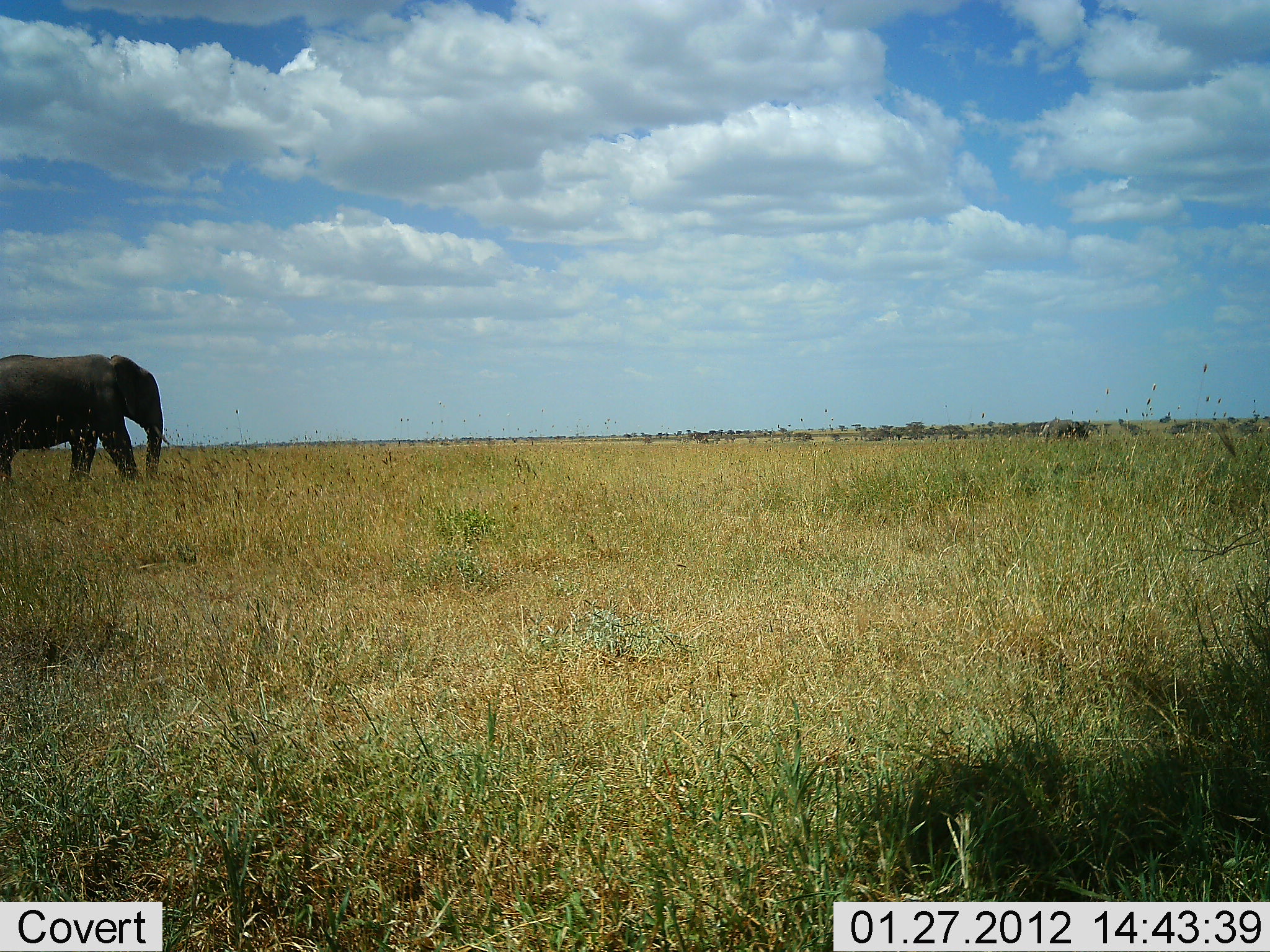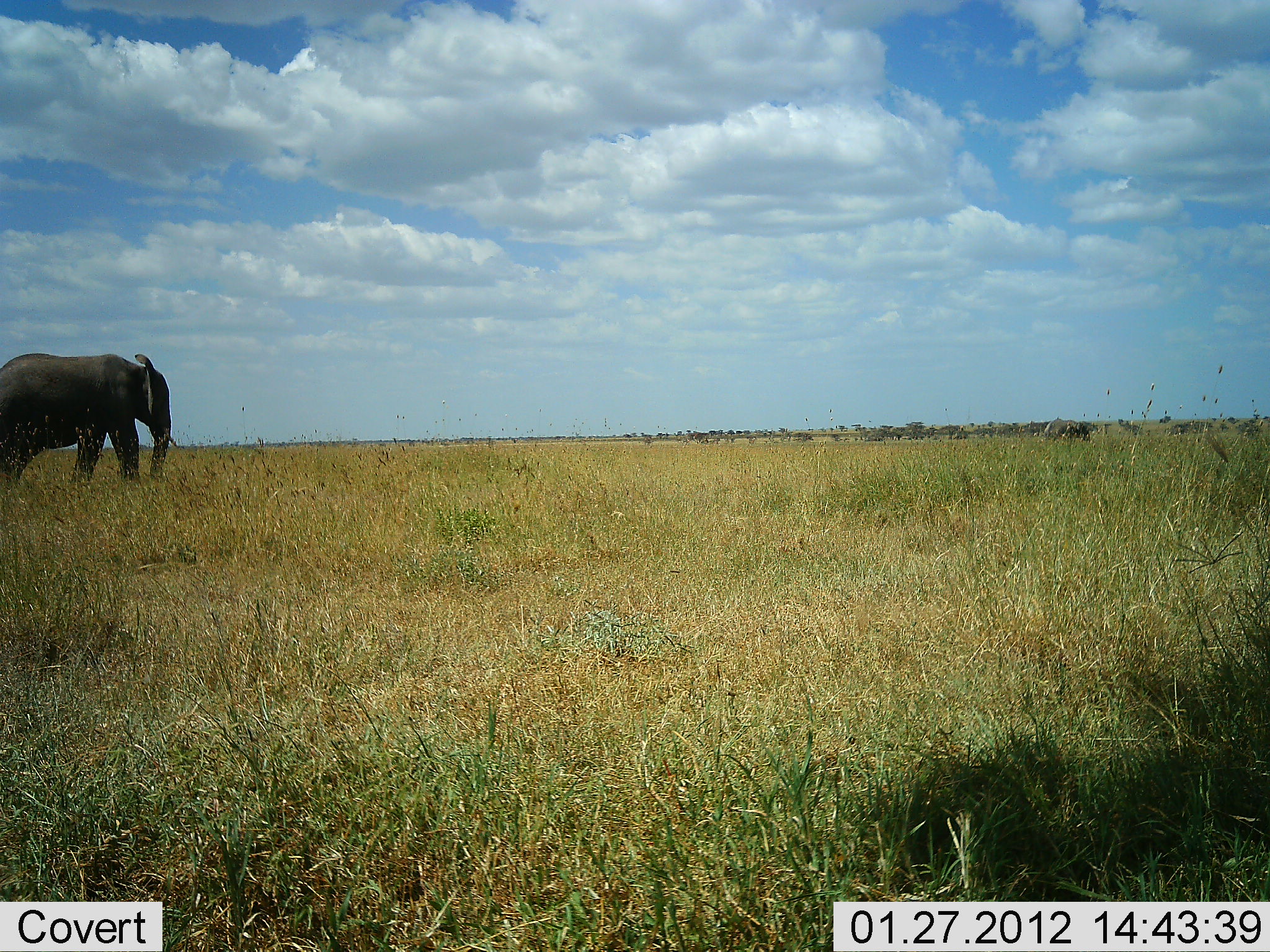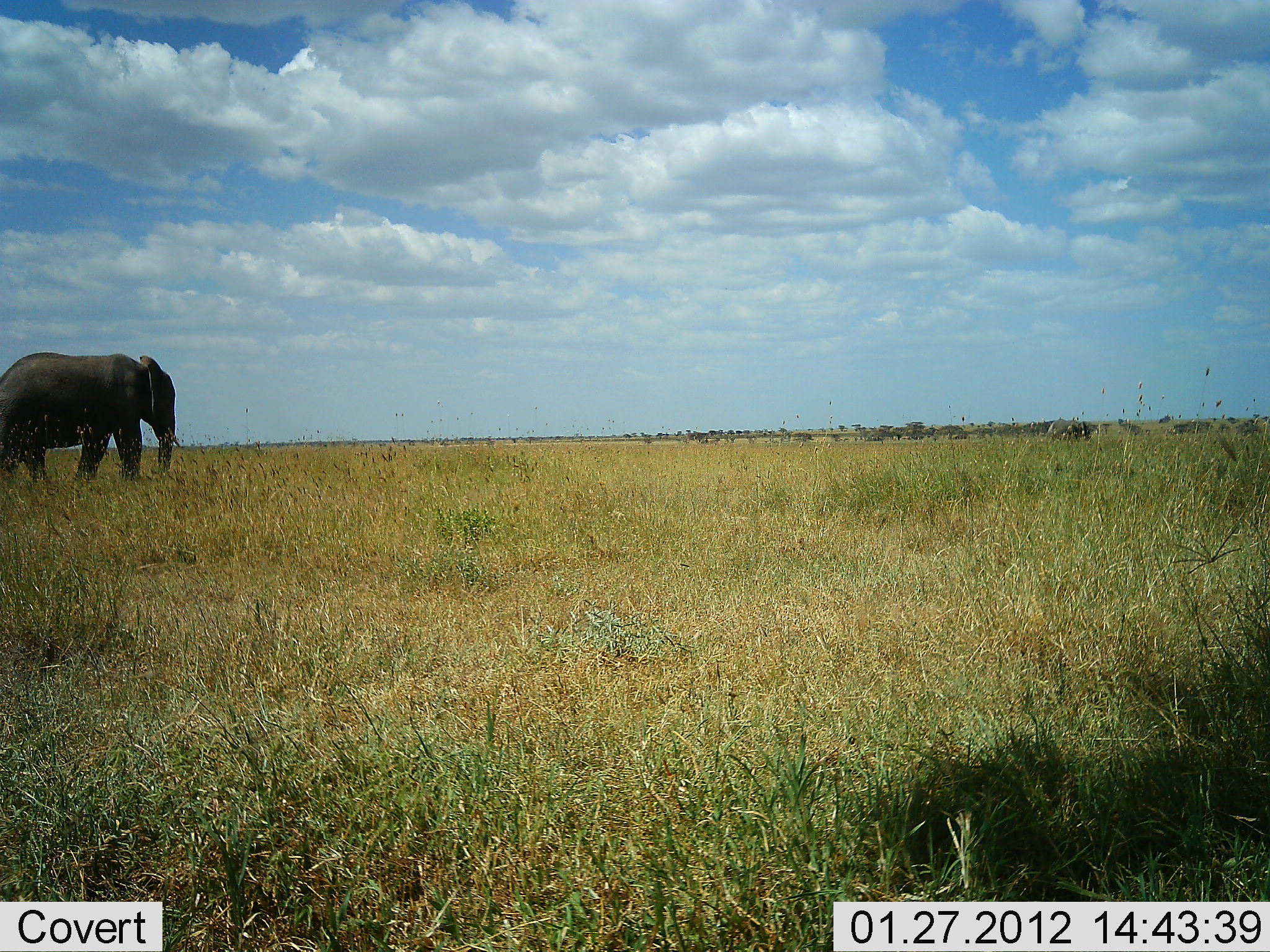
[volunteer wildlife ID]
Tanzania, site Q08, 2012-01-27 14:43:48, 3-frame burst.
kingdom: Animalia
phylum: Chordata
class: Mammalia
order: Proboscidea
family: Elephantidae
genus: Loxodonta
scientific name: Loxodonta africana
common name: african bush elephant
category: elephant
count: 1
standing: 25%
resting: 0%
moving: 75%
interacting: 0%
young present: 0%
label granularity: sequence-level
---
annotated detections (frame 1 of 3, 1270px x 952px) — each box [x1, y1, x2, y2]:
animal: [0, 351, 171, 483]; [1042, 417, 1095, 440]; [1061, 418, 1096, 440]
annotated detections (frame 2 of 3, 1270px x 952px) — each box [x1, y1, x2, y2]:
animal: [0, 352, 177, 492]; [1043, 419, 1092, 441]; [1061, 419, 1092, 442]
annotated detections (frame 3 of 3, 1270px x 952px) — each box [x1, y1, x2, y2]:
animal: [0, 350, 182, 488]; [1041, 418, 1091, 440]; [1066, 419, 1094, 439]